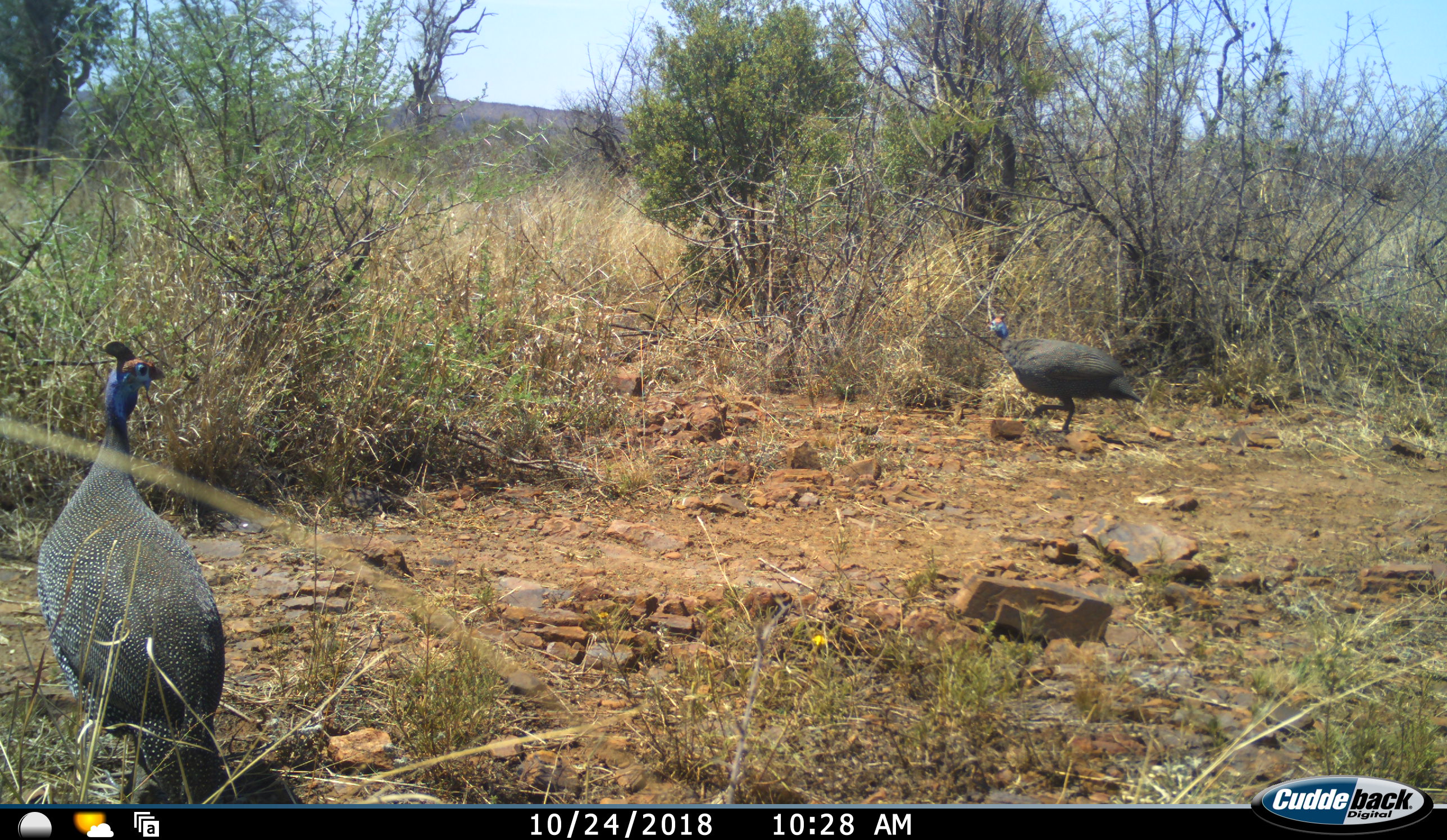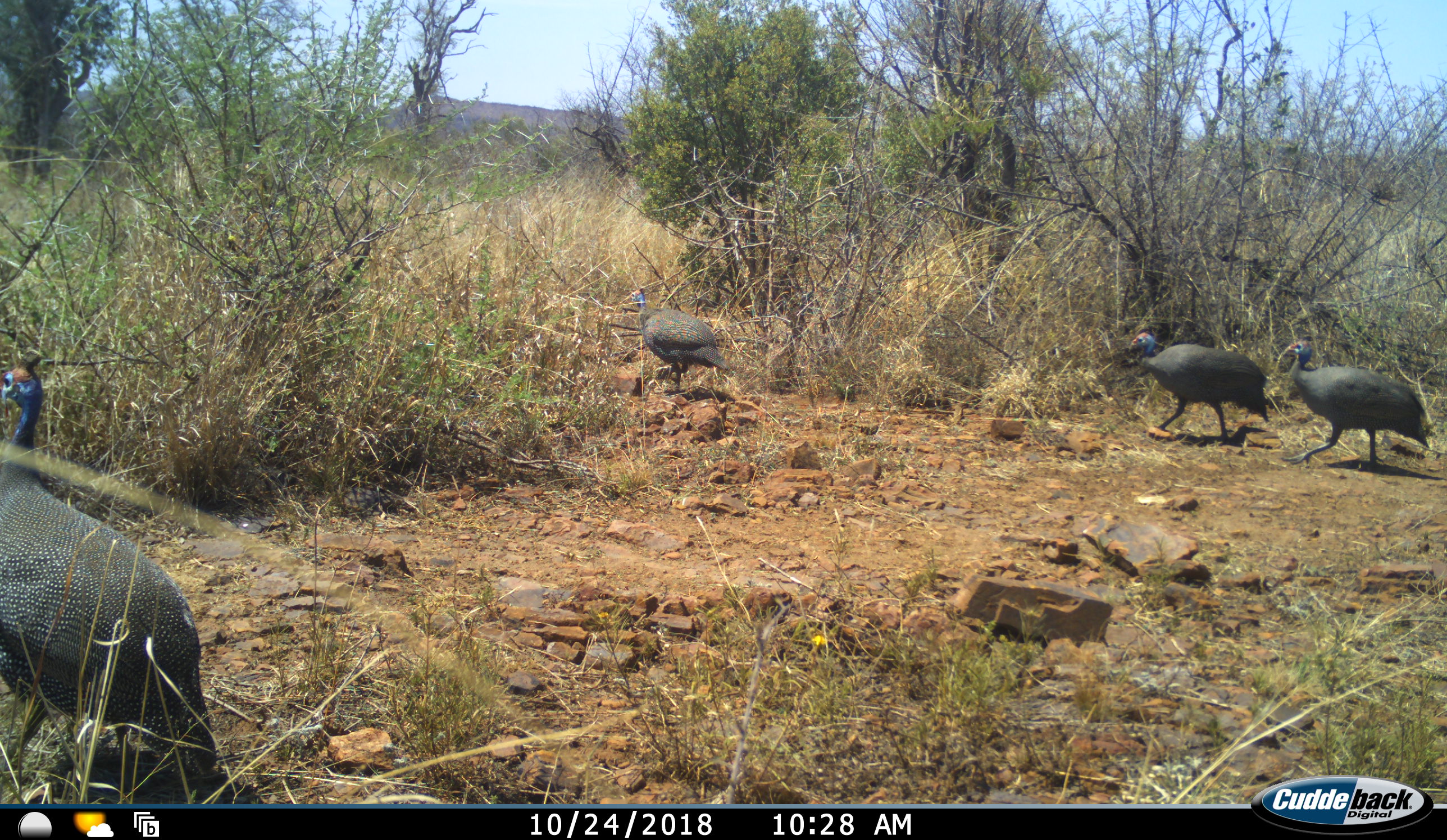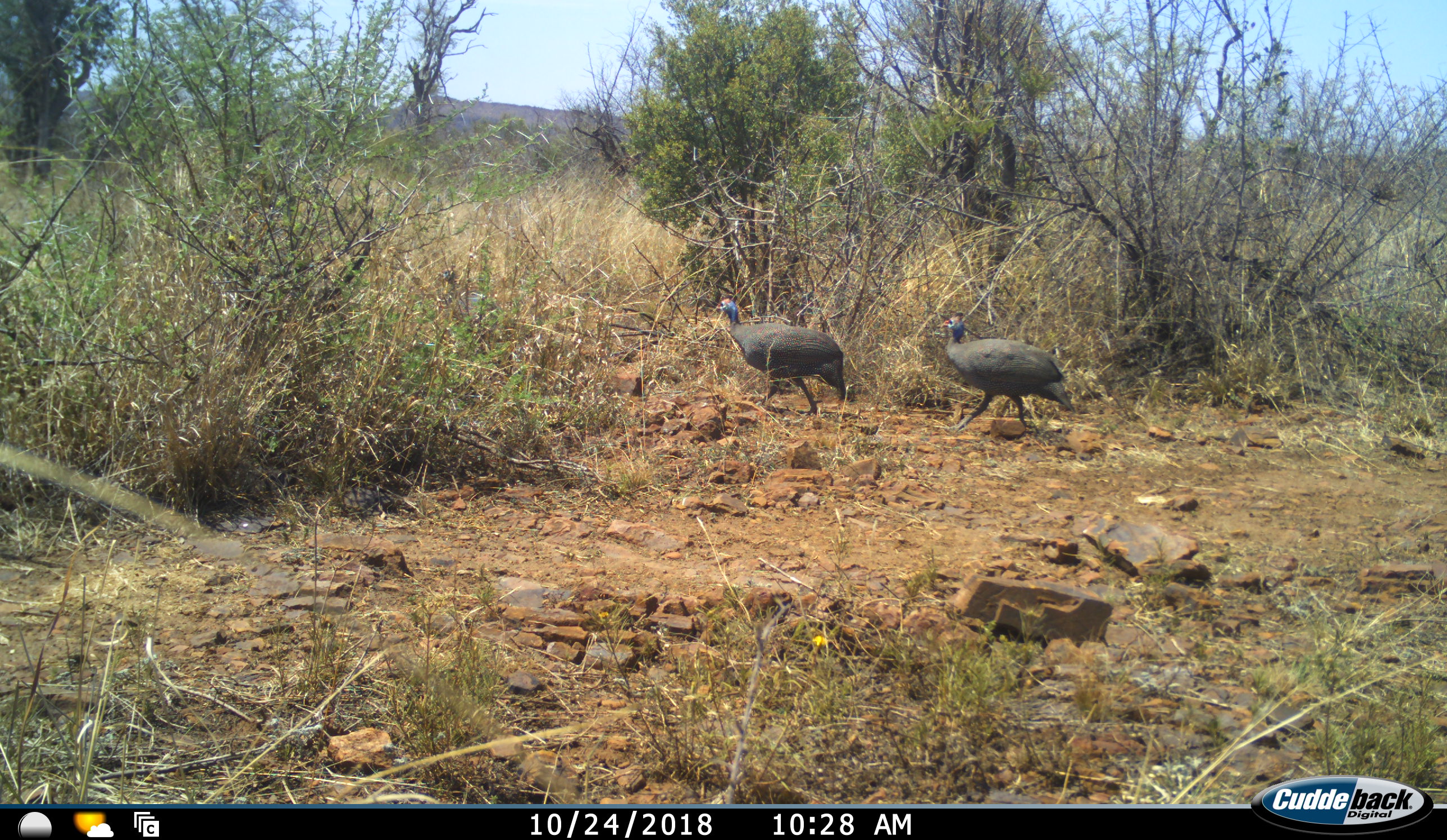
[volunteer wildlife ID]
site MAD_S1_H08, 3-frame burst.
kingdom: Animalia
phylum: Chordata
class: Aves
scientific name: Aves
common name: bird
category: birdother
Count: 4.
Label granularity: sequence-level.